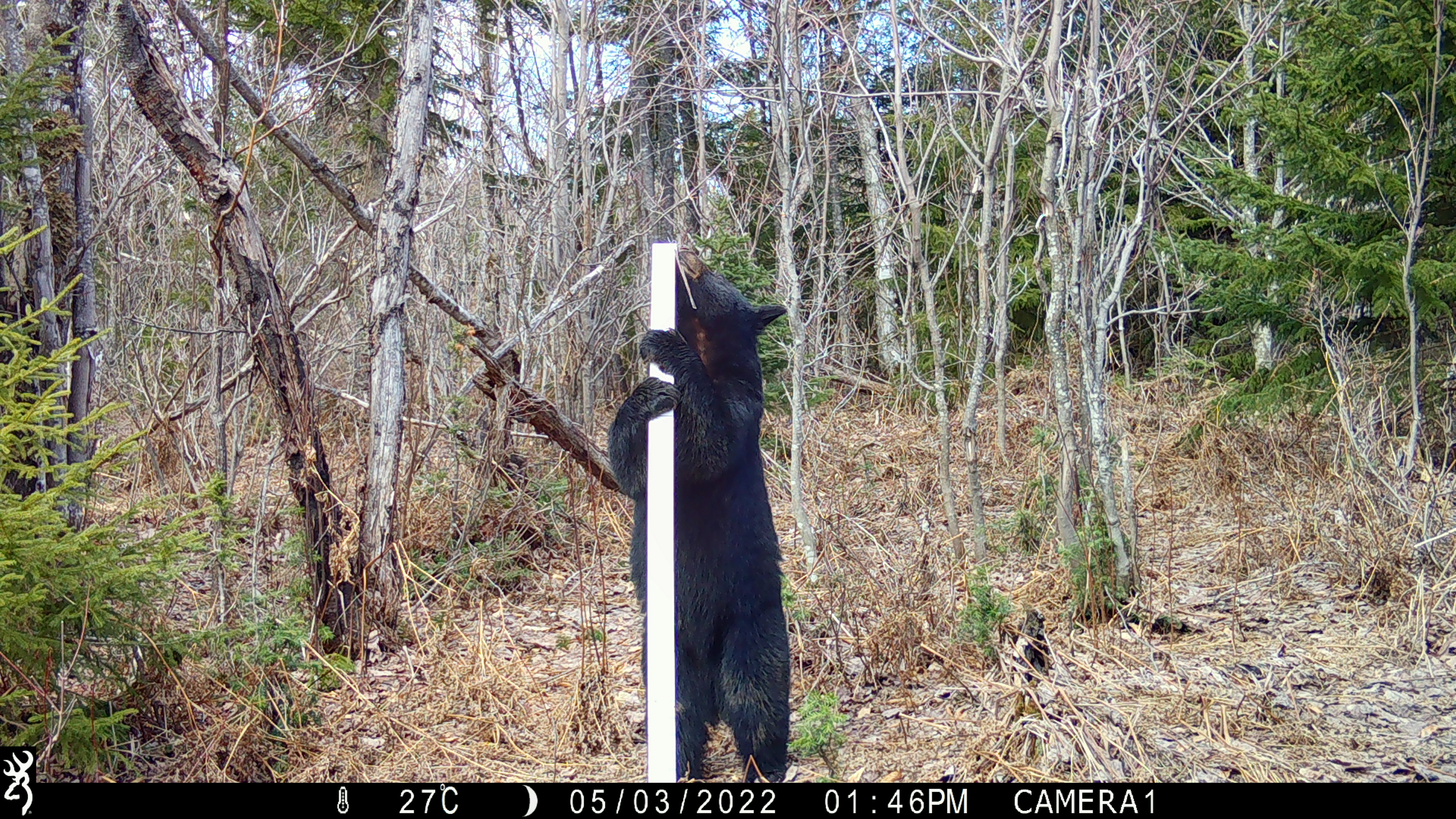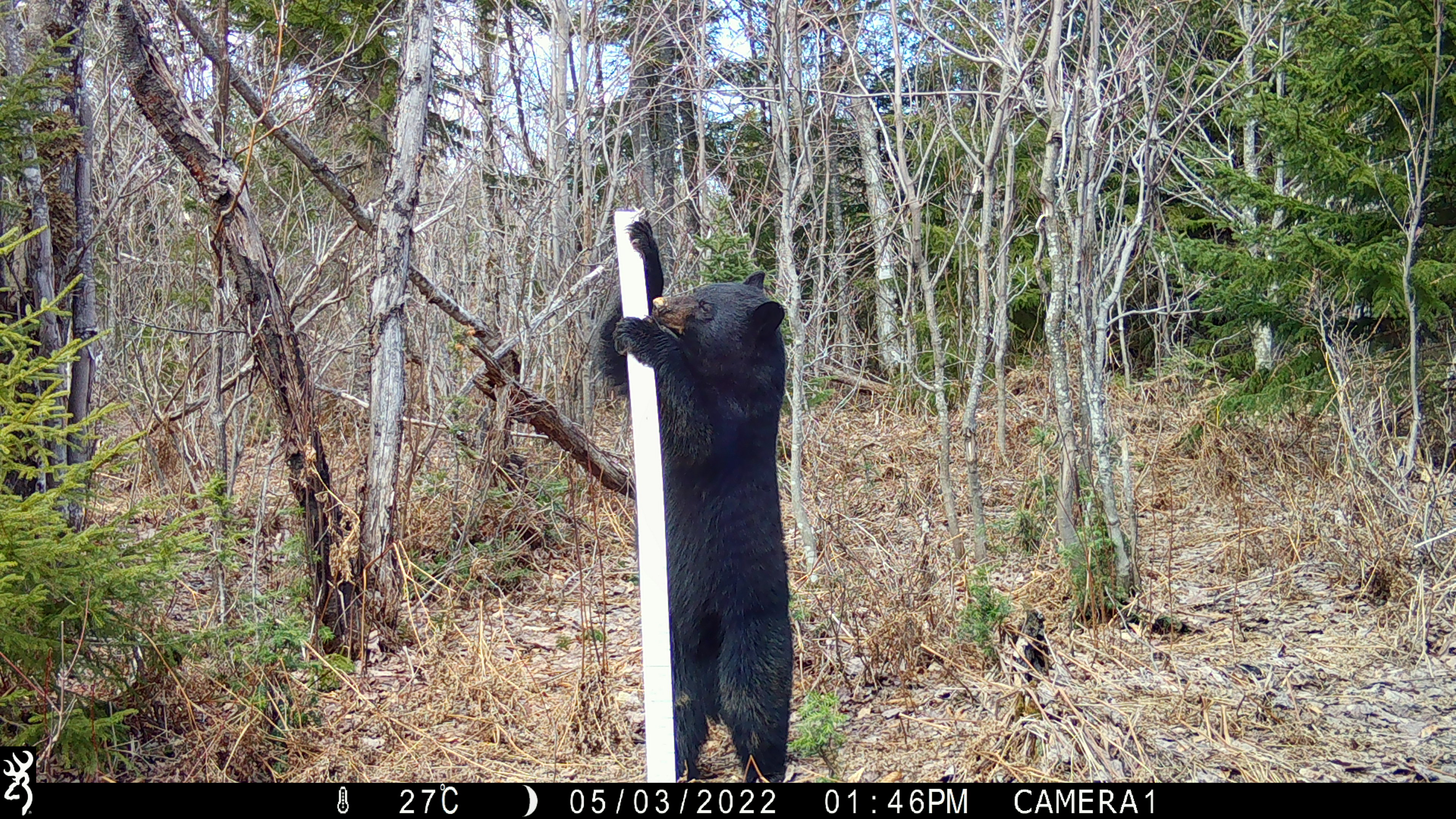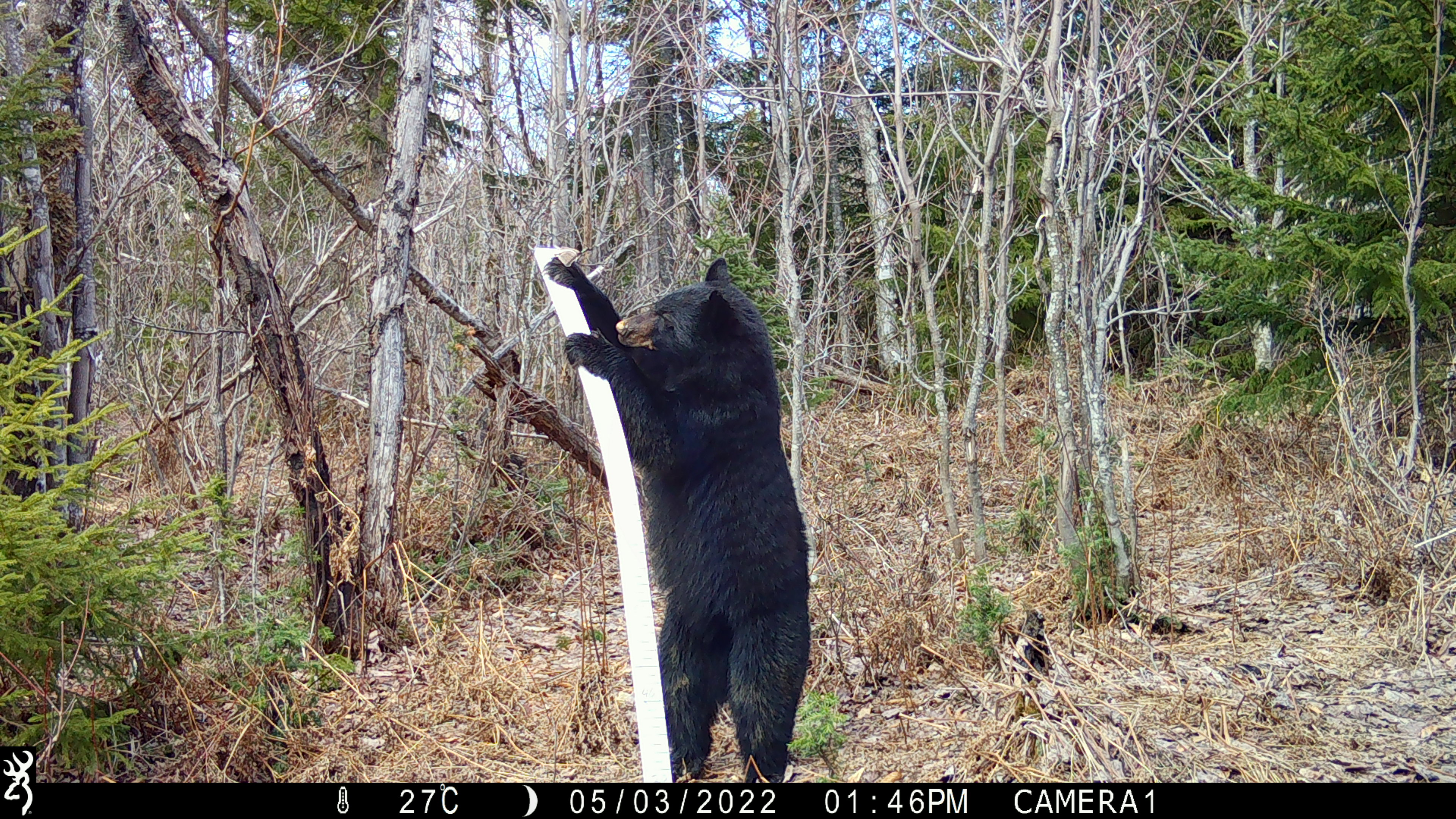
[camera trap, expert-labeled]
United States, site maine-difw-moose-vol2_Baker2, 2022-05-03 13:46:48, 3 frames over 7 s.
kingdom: Animalia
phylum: Chordata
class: Mammalia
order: Carnivora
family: Ursidae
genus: Ursus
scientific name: Ursus americanus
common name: black bear